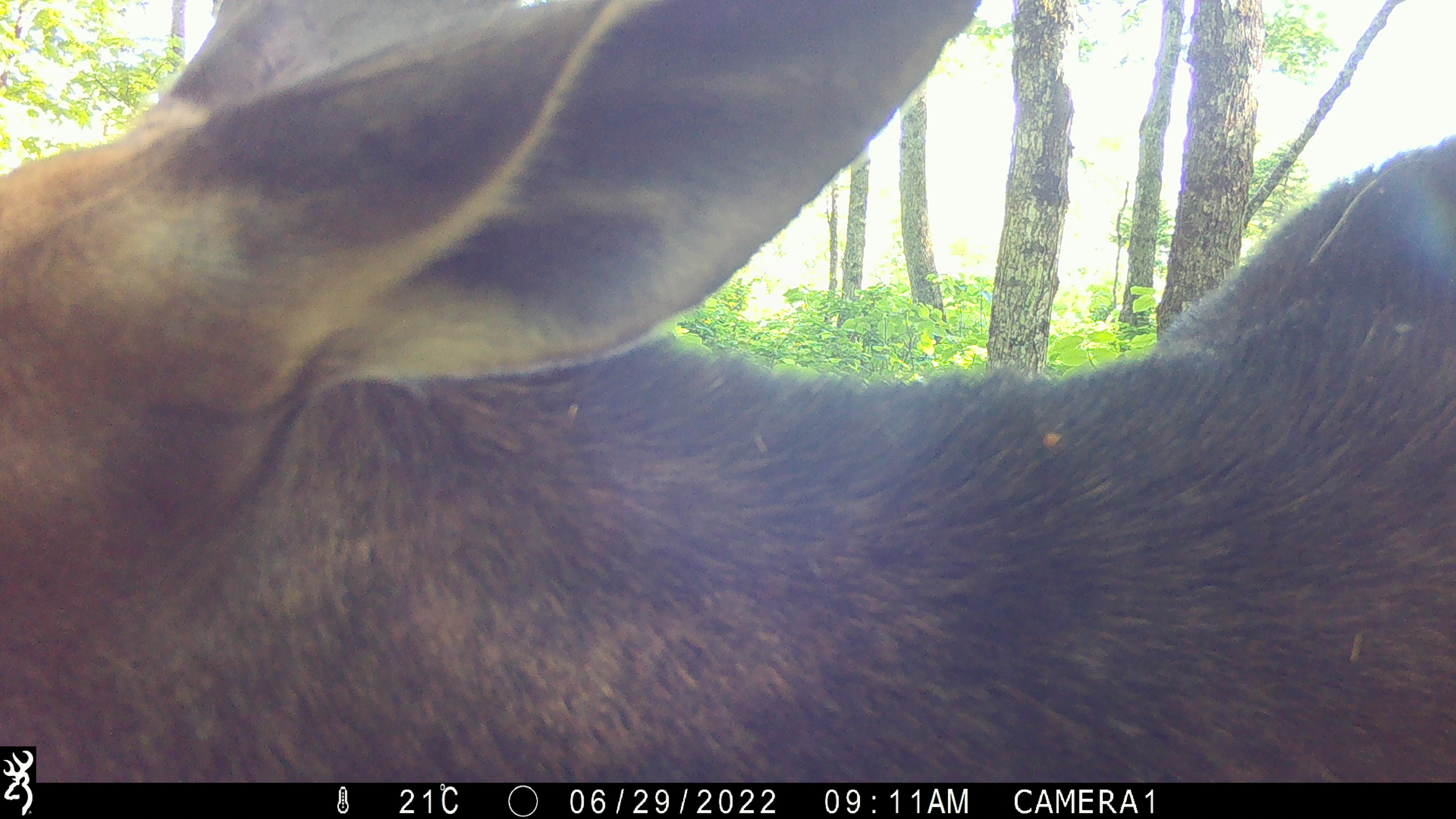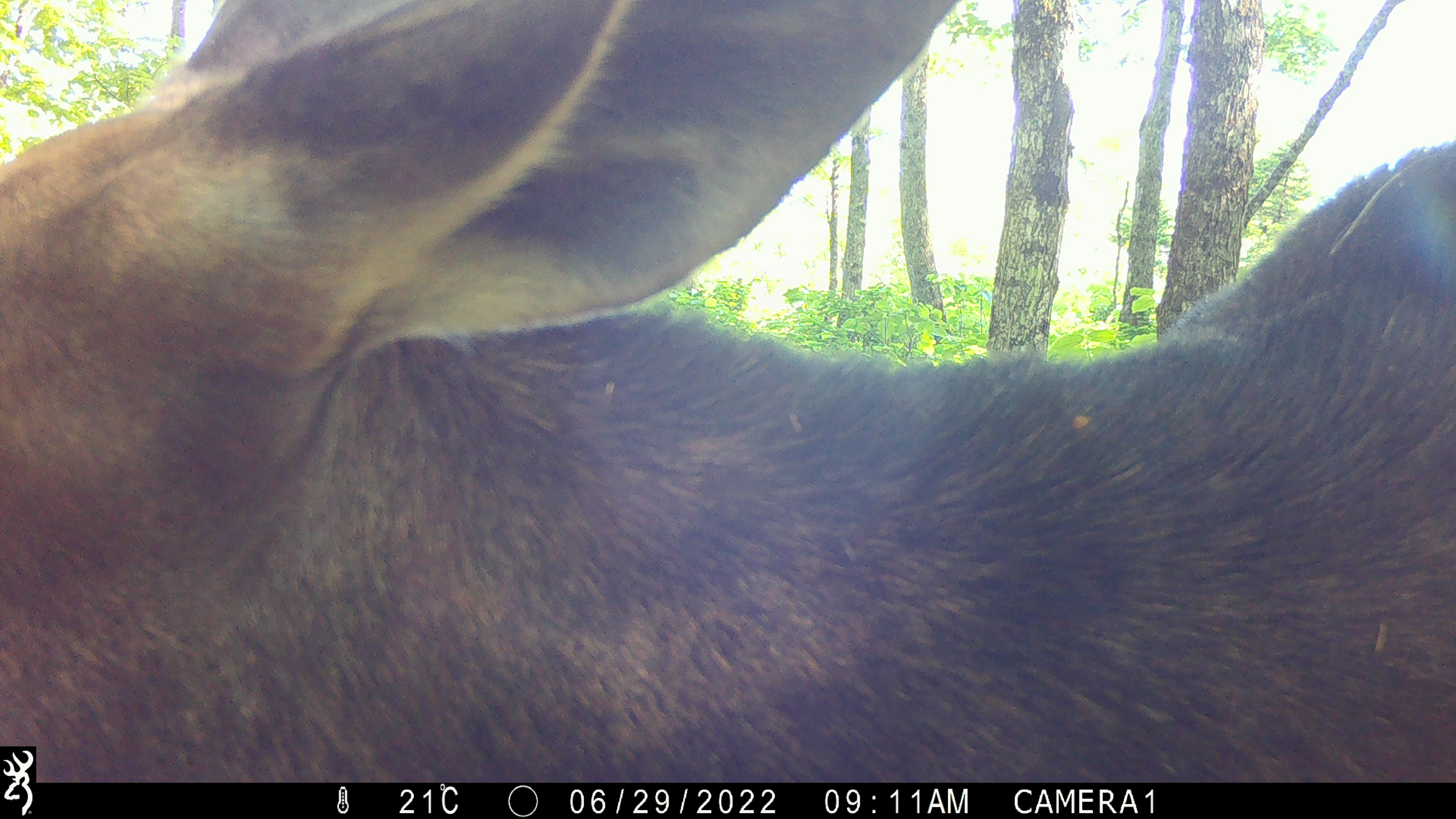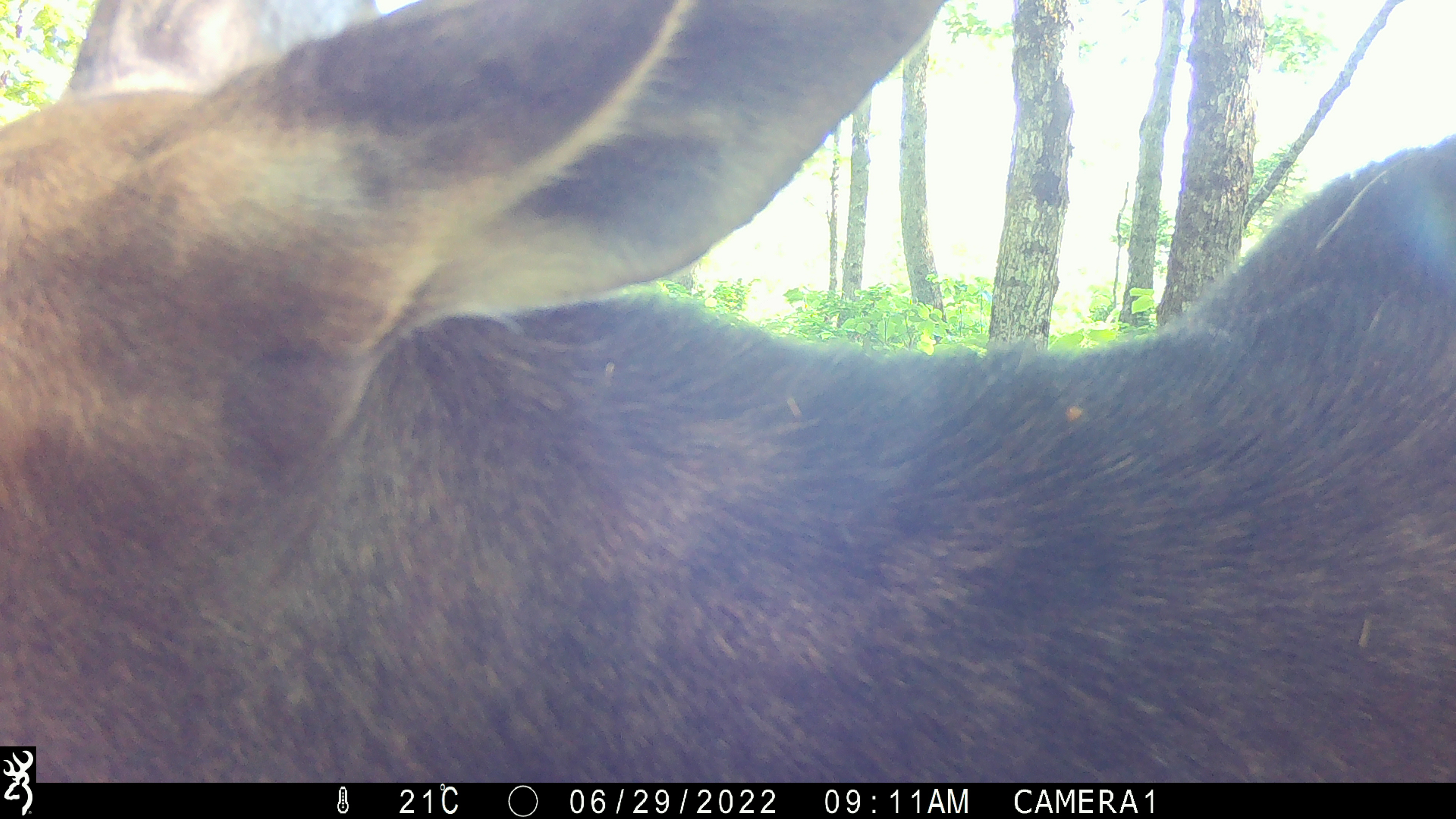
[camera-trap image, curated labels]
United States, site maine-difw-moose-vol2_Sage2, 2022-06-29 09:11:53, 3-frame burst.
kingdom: Animalia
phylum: Chordata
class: Mammalia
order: Artiodactyla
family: Cervidae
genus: Alces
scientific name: Alces alces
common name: moose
Moose (Alces alces).